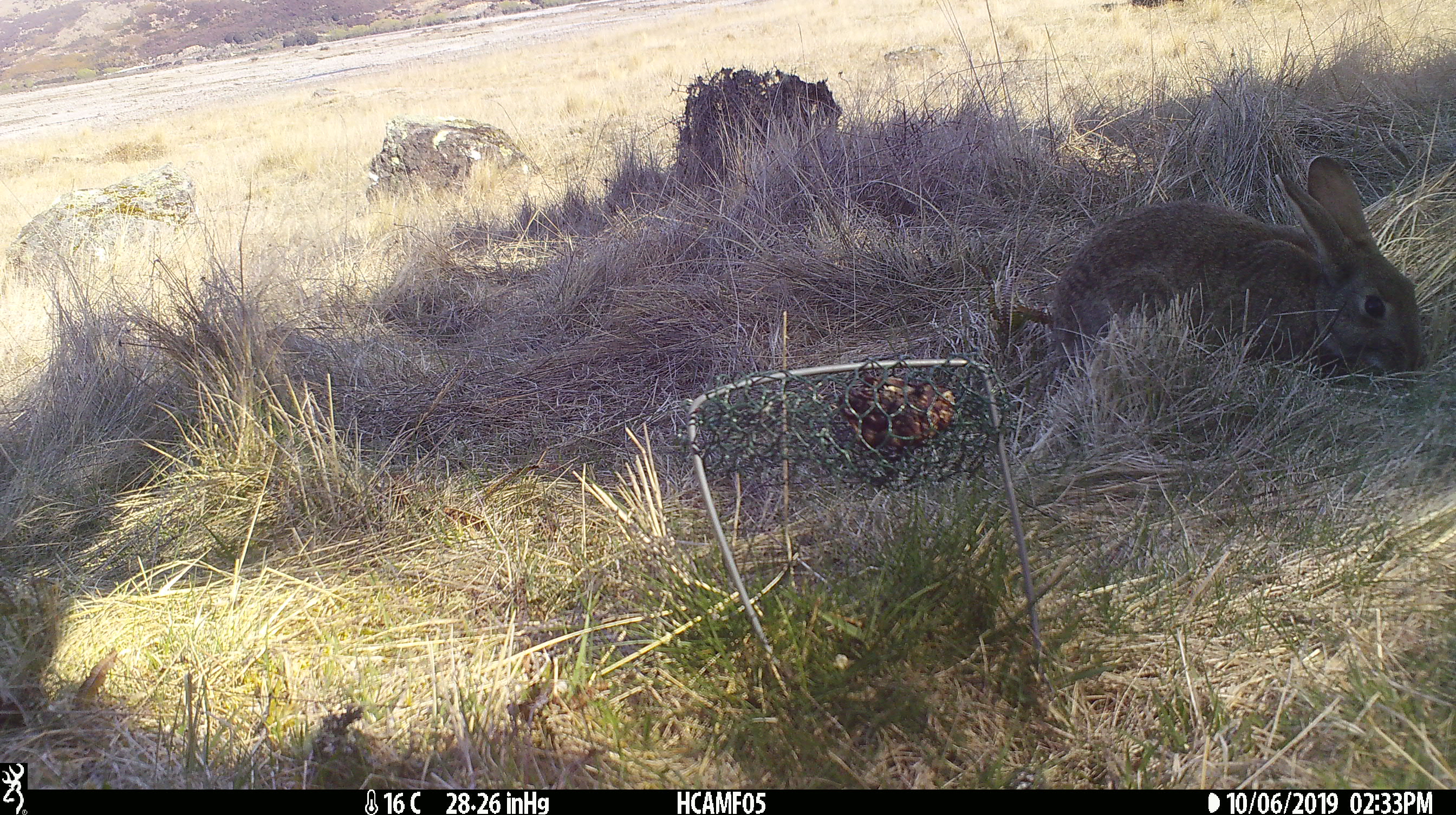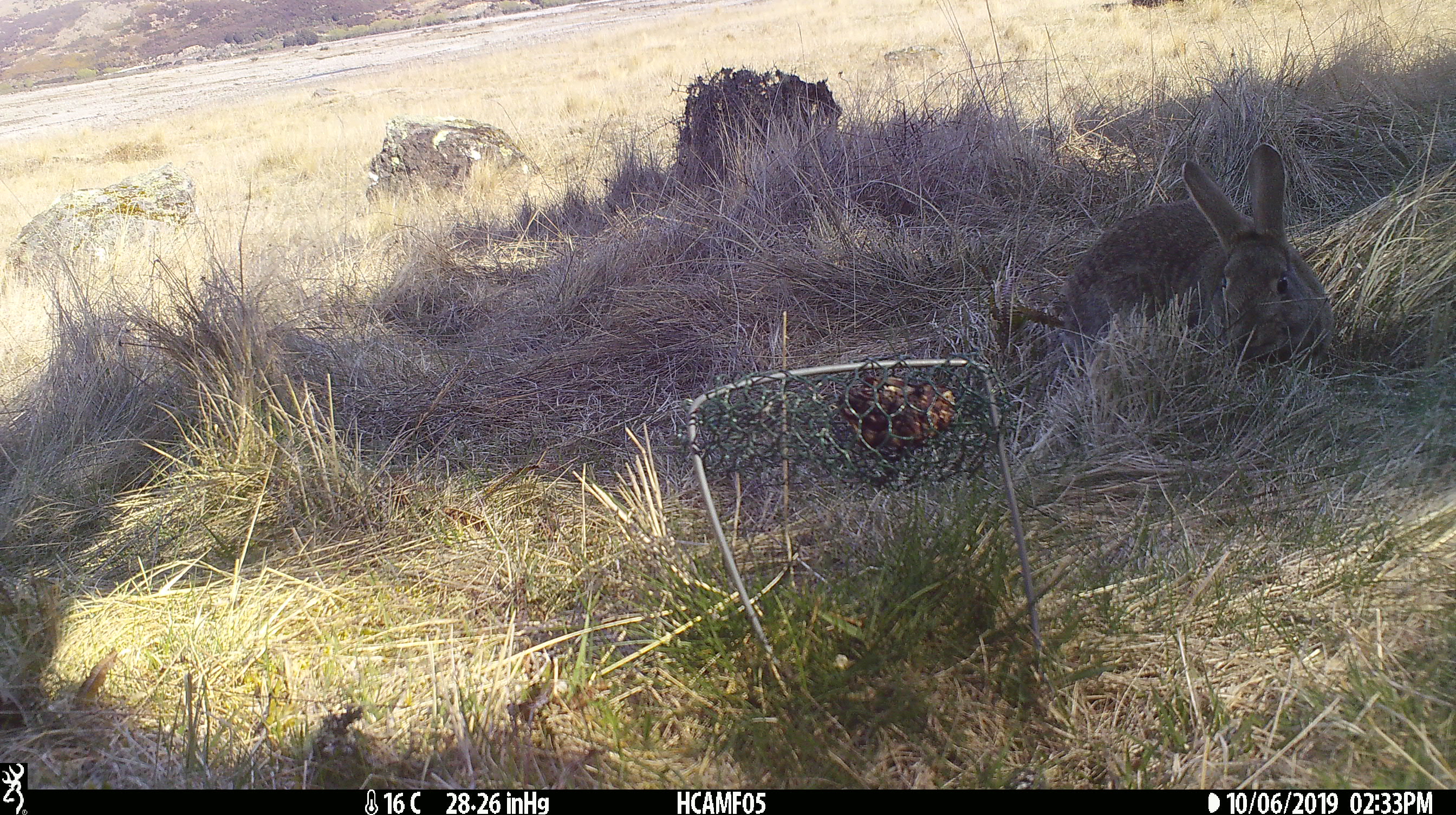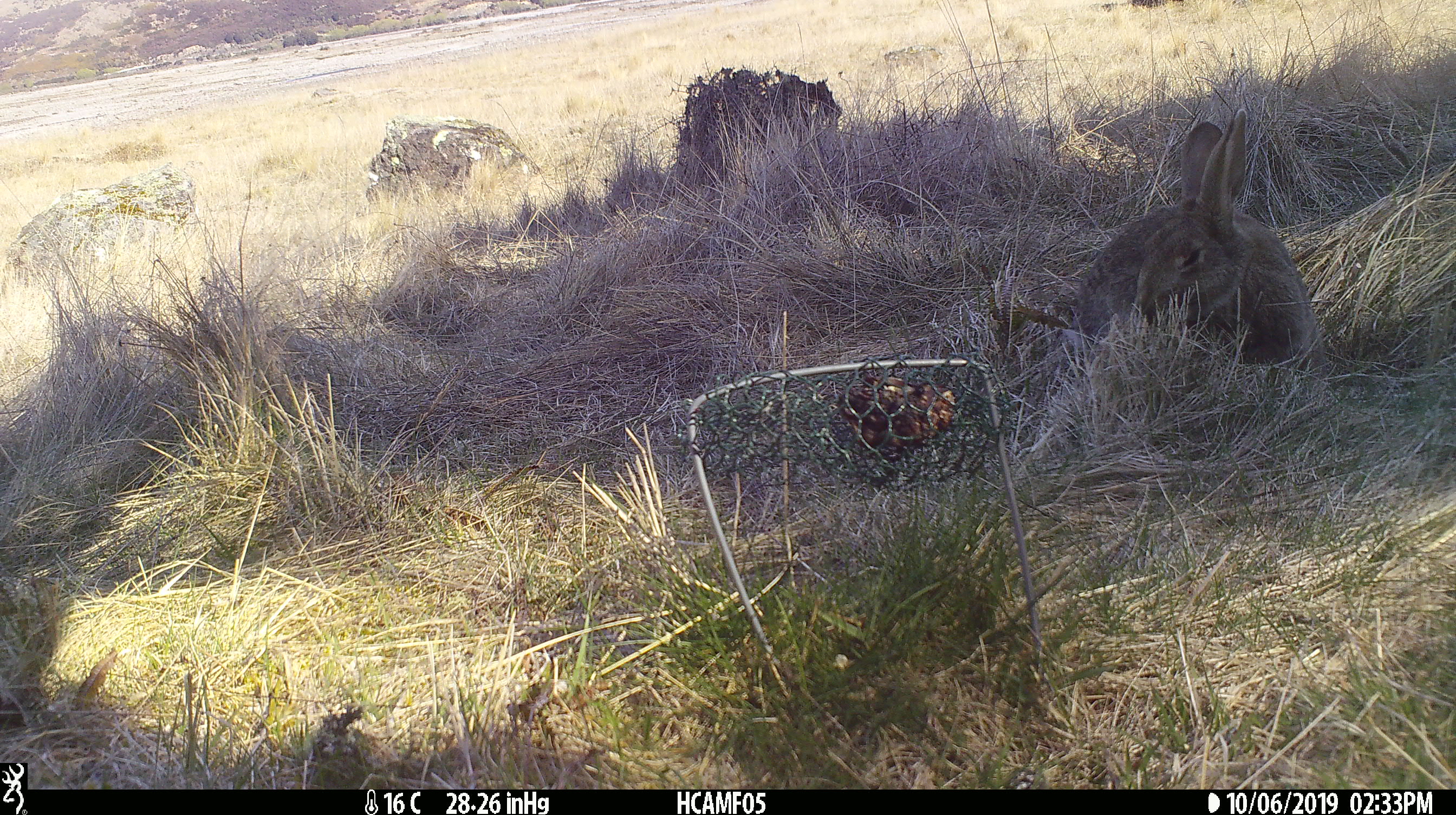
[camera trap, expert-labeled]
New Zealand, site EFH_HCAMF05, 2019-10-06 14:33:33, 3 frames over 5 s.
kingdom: Animalia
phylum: Chordata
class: Mammalia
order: Lagomorpha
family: Leporidae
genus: Oryctolagus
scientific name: Oryctolagus cuniculus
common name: european rabbit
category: rabbit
Rabbit (european rabbit) (Oryctolagus cuniculus).